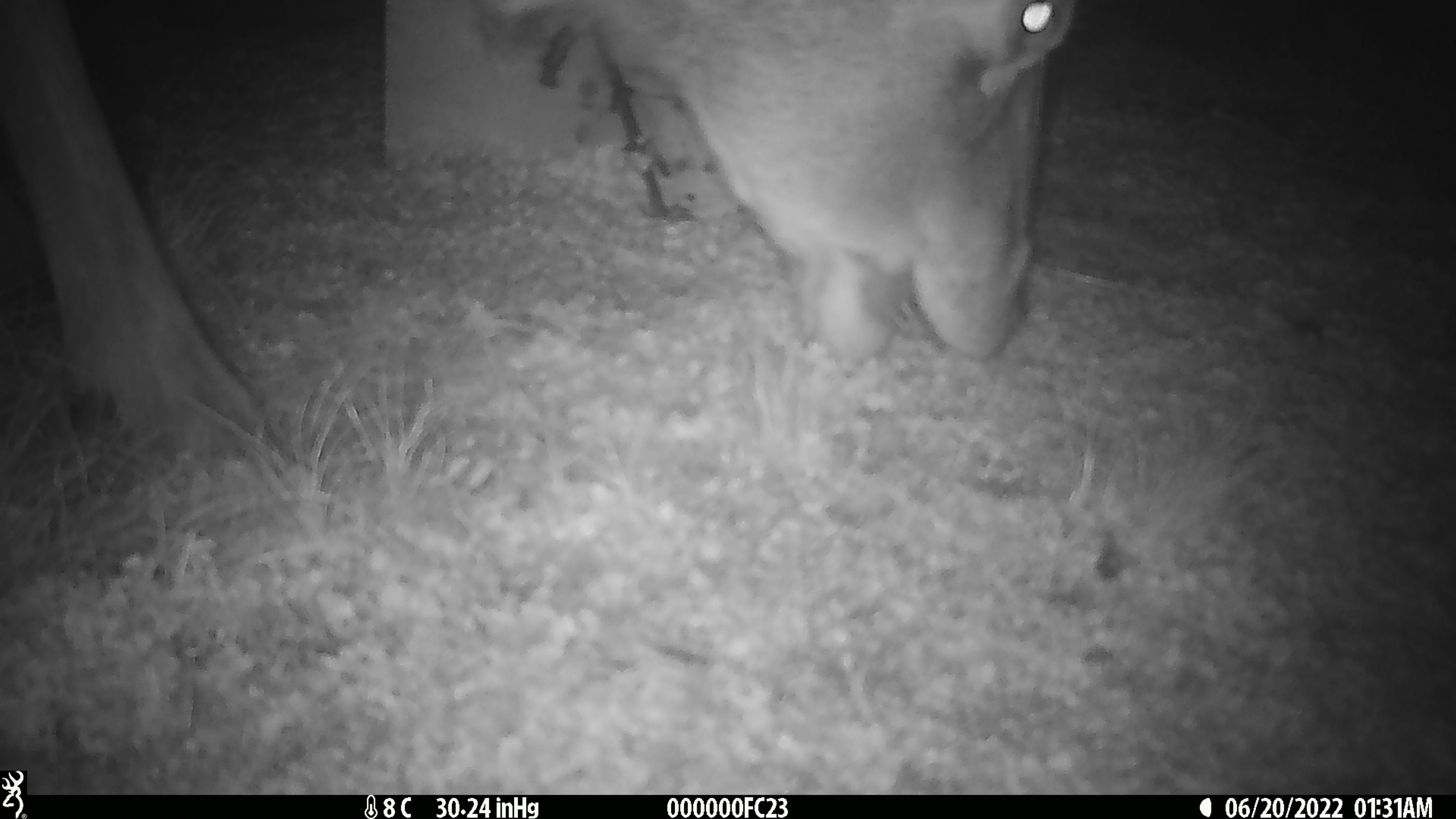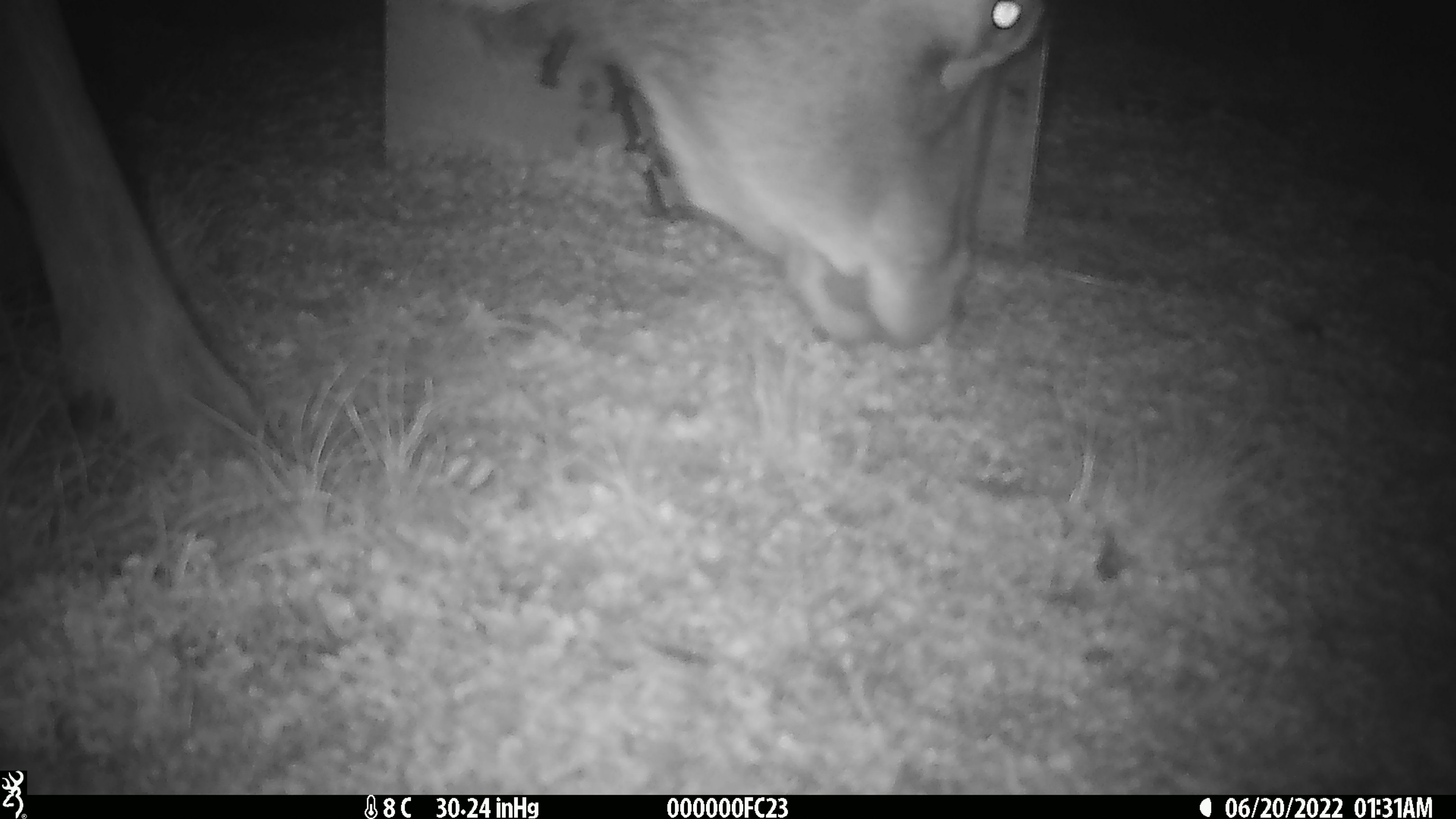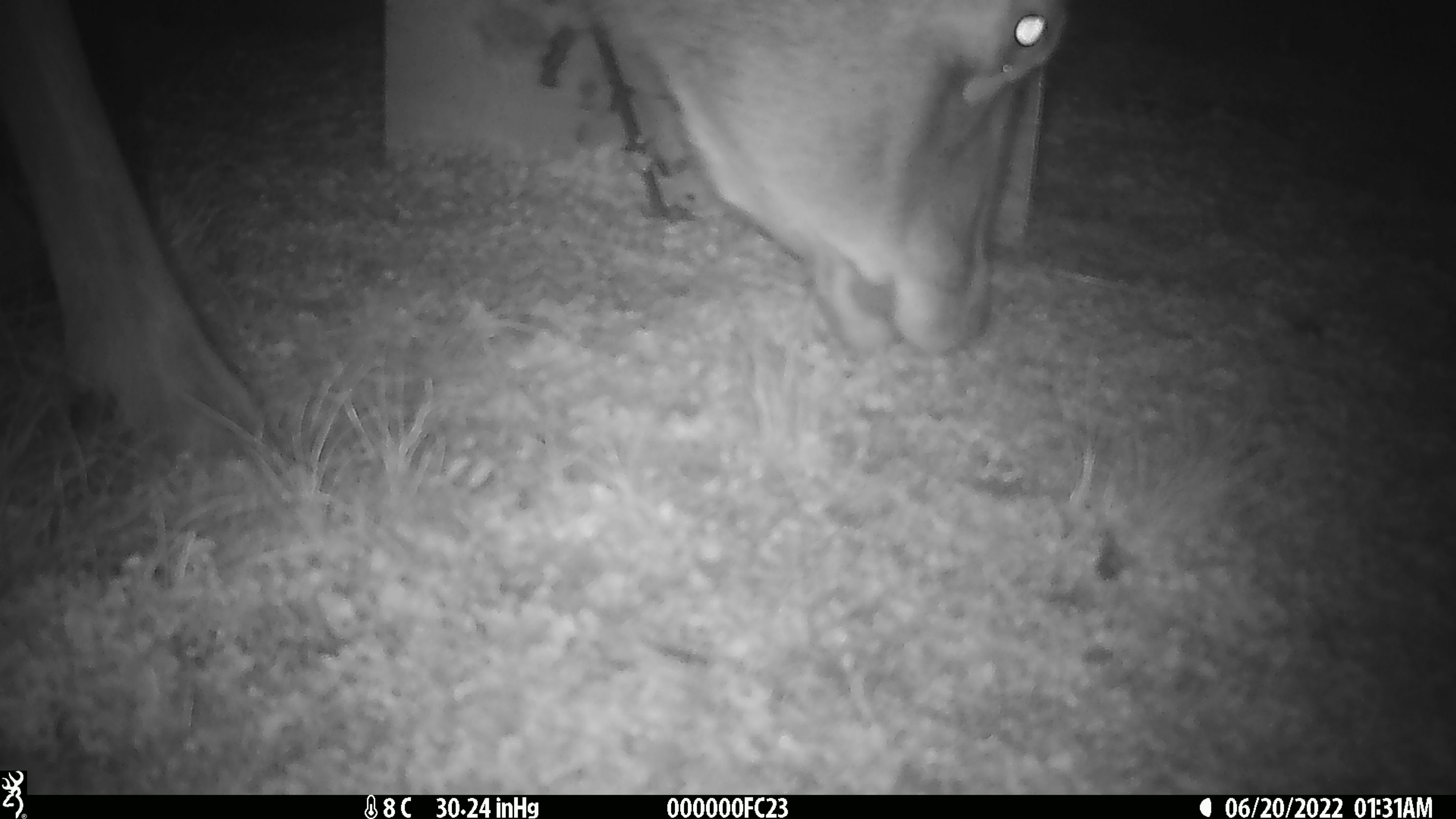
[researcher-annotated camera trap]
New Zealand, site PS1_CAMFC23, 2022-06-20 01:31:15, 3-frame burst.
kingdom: Animalia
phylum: Chordata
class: Mammalia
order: Artiodactyla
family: Cervidae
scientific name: Cervidae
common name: deer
Deer (Cervidae).